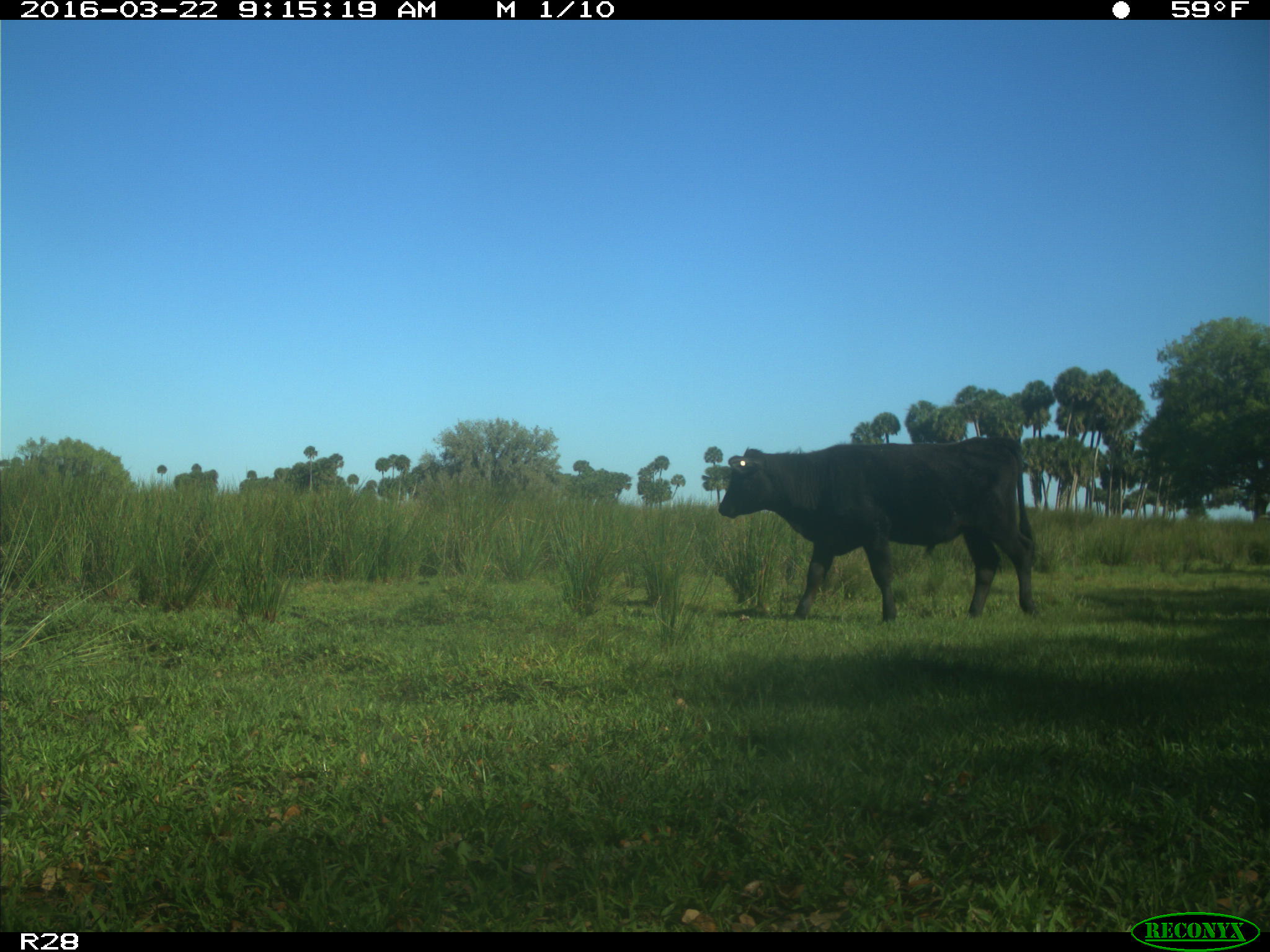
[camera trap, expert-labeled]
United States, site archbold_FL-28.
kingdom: Animalia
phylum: Chordata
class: Mammalia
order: Artiodactyla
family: Bovidae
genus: Bos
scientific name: Bos taurus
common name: domestic cow